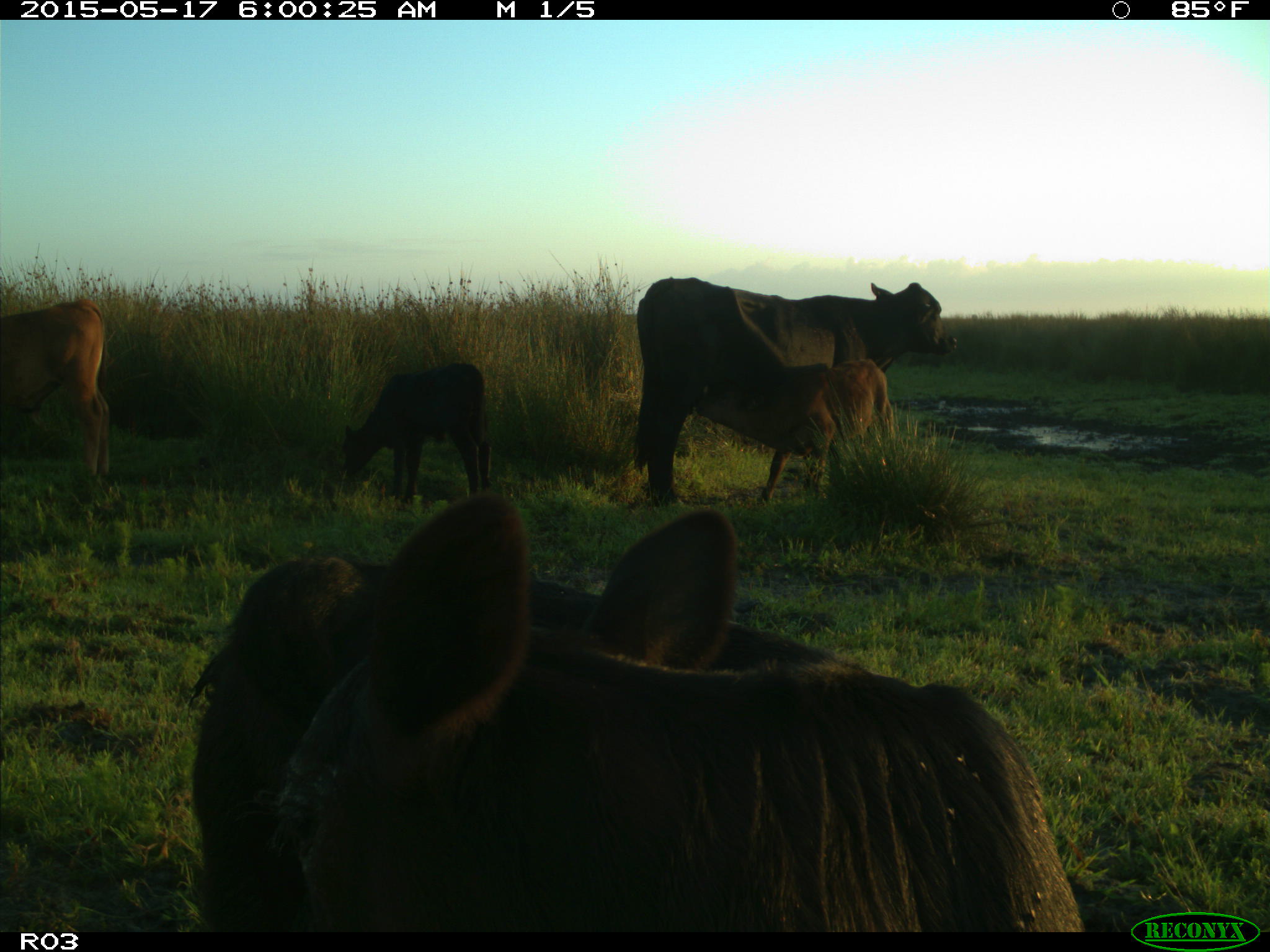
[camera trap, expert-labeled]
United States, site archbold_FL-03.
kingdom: Animalia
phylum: Chordata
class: Mammalia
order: Artiodactyla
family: Bovidae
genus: Bos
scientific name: Bos taurus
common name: domestic cow